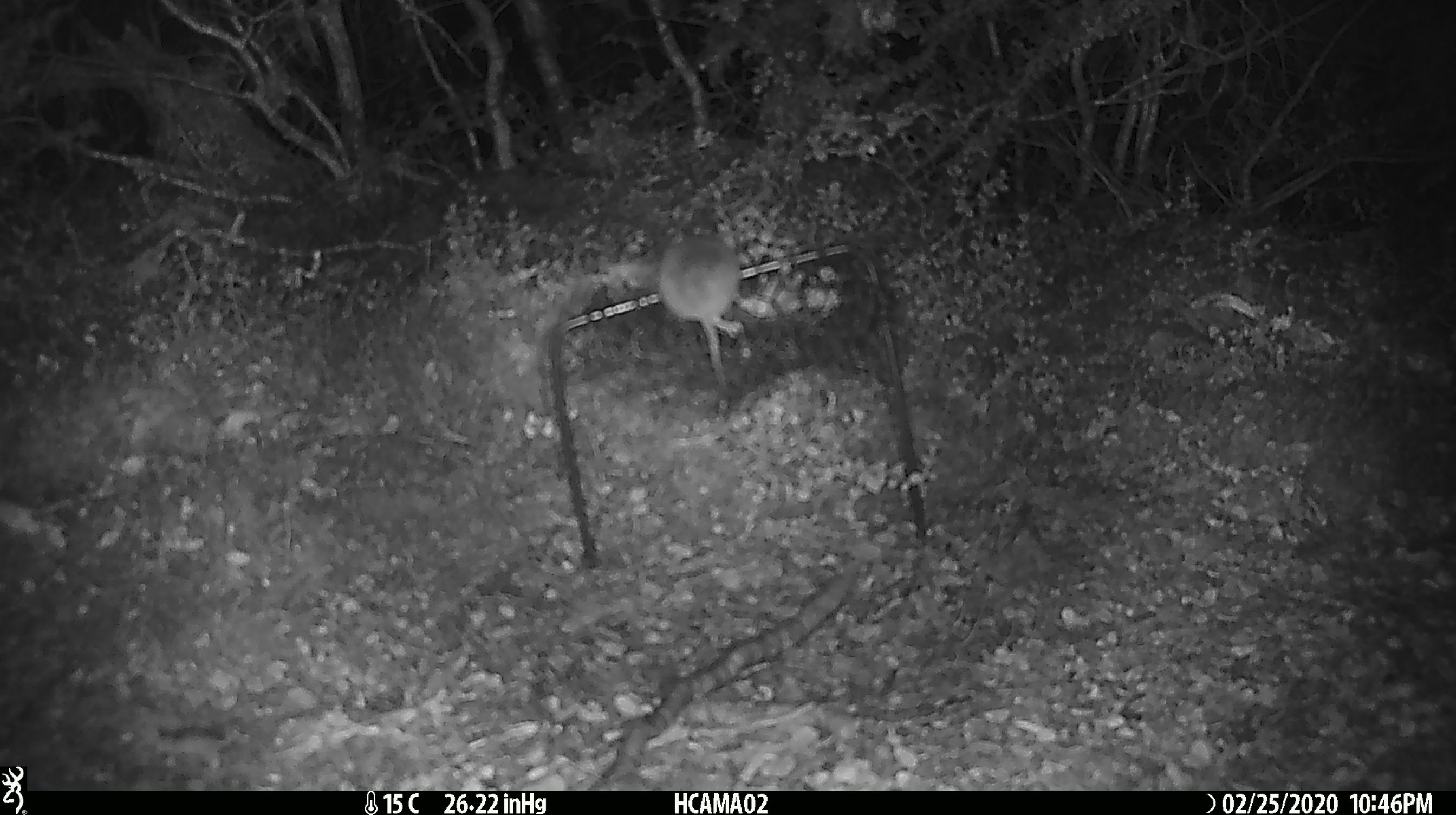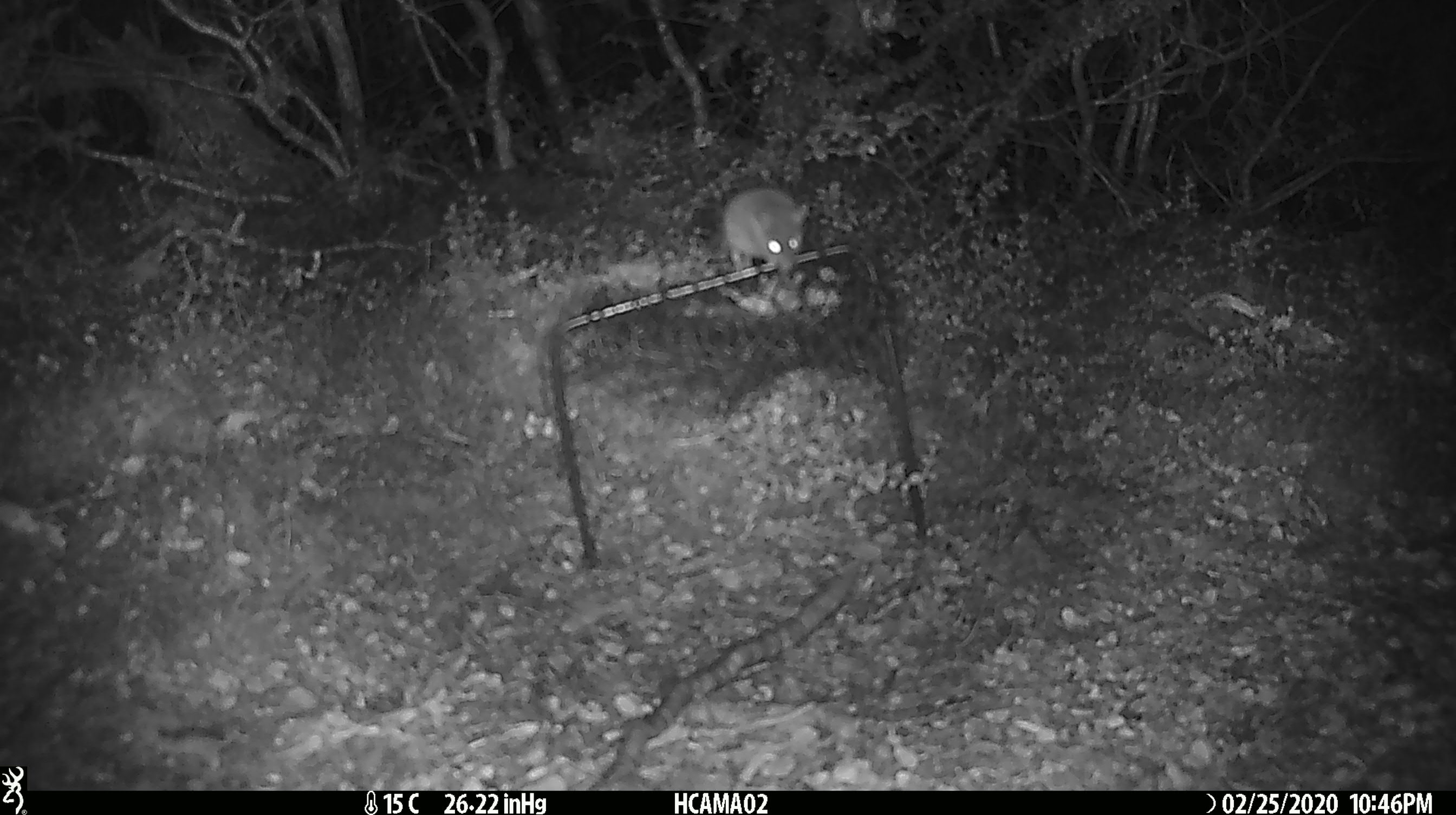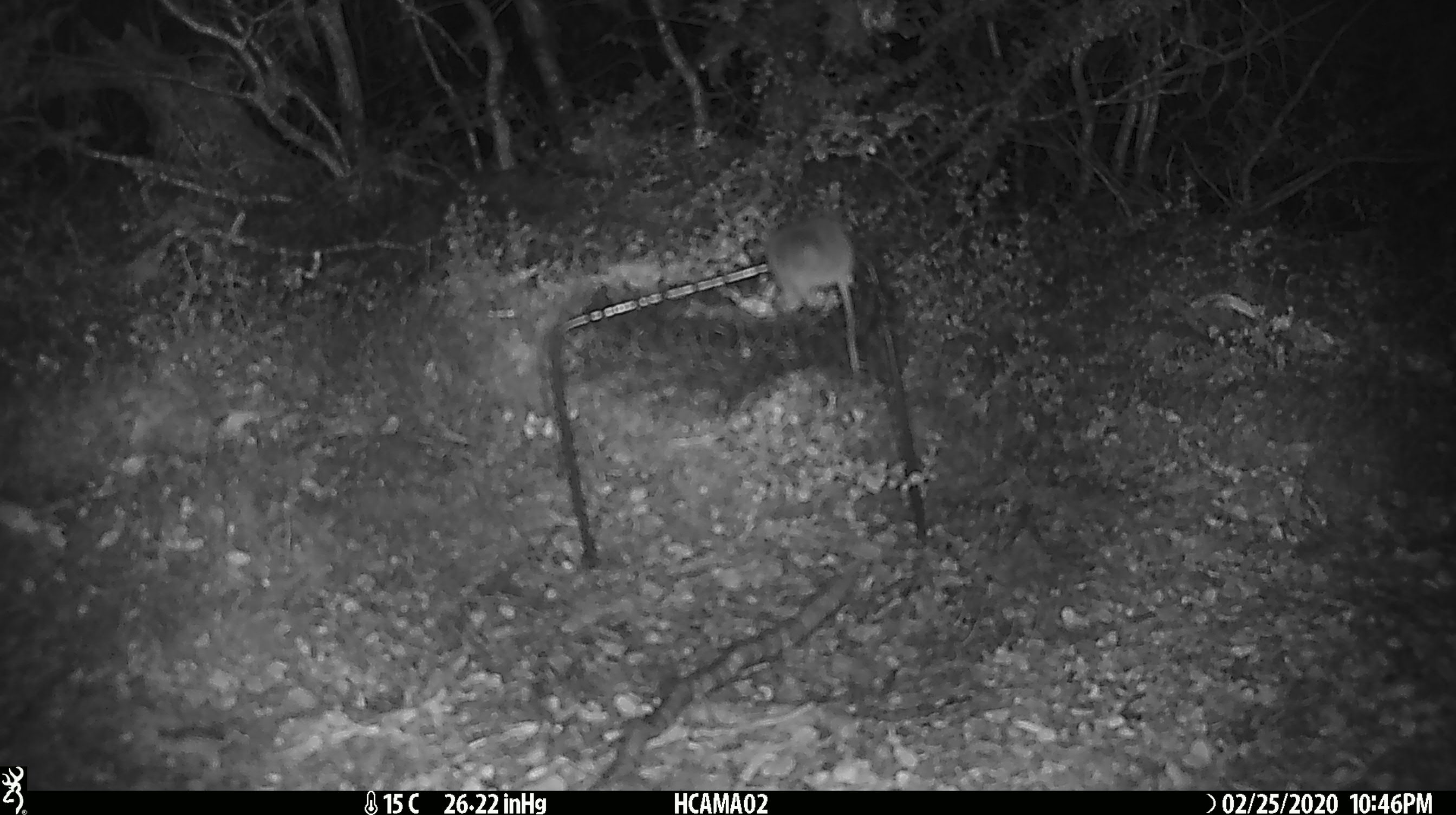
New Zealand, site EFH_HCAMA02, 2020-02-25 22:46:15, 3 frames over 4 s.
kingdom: Animalia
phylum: Chordata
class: Mammalia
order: Rodentia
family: Muridae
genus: Mus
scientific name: Mus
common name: mouse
Mouse (Mus).